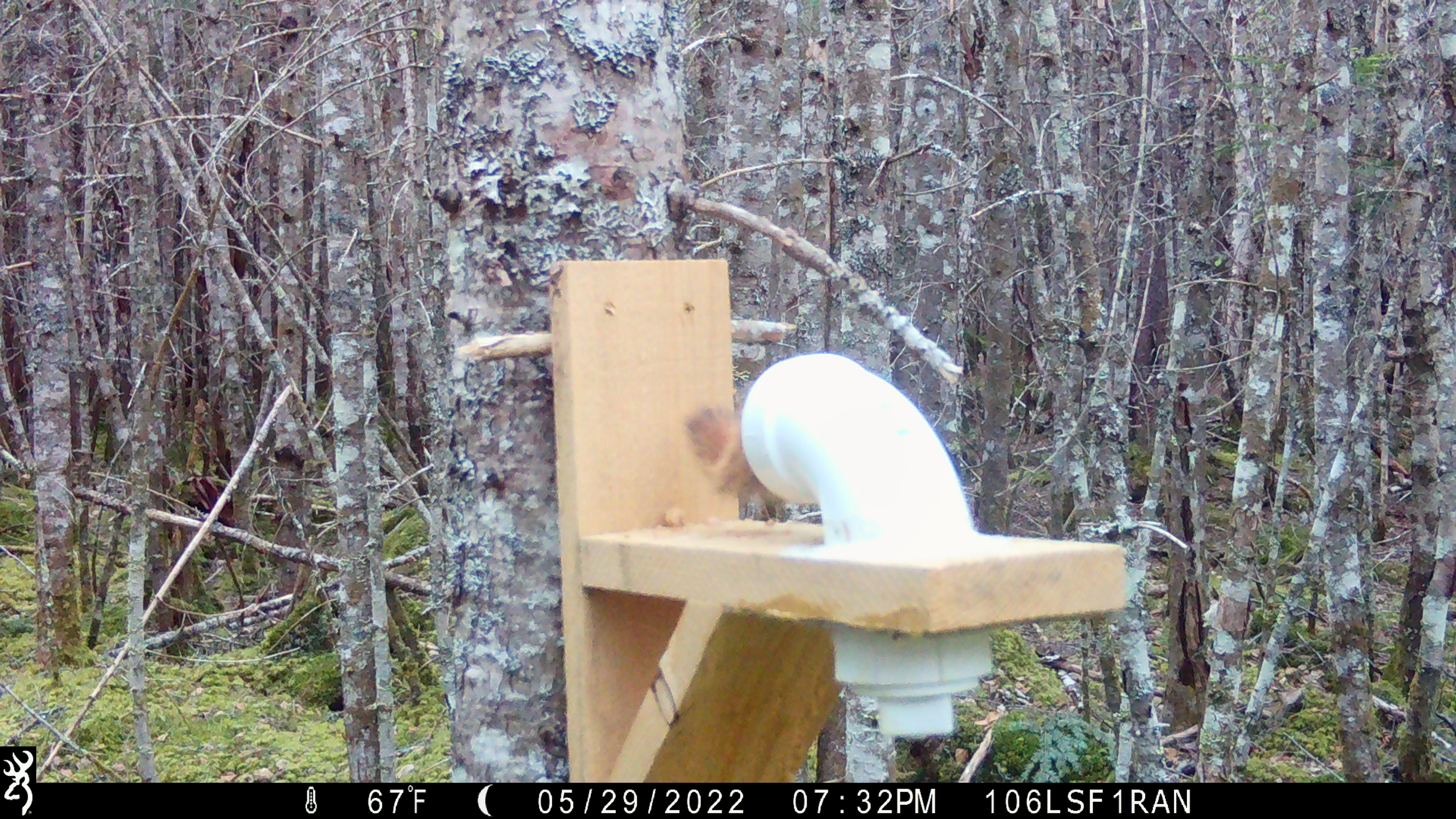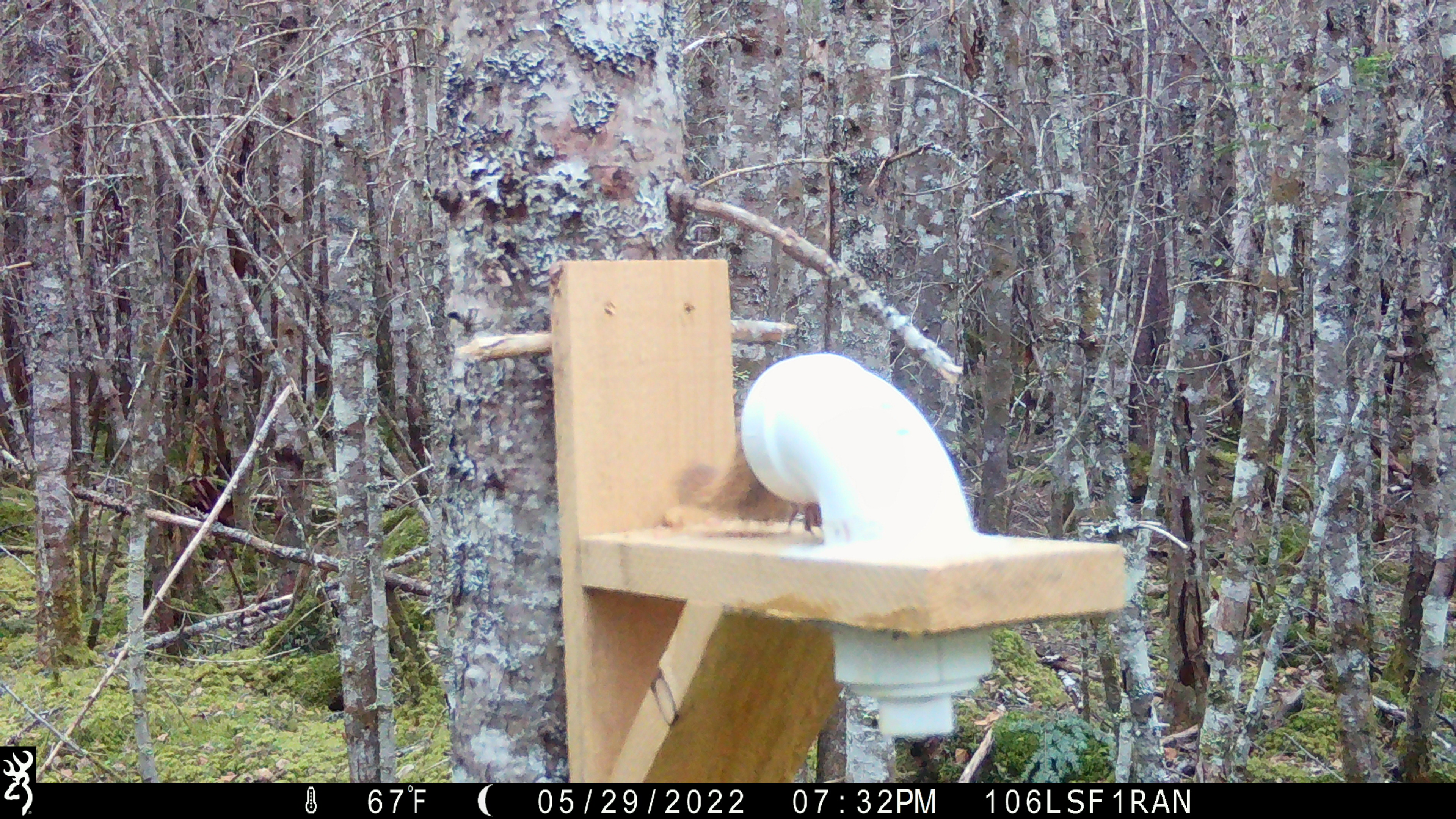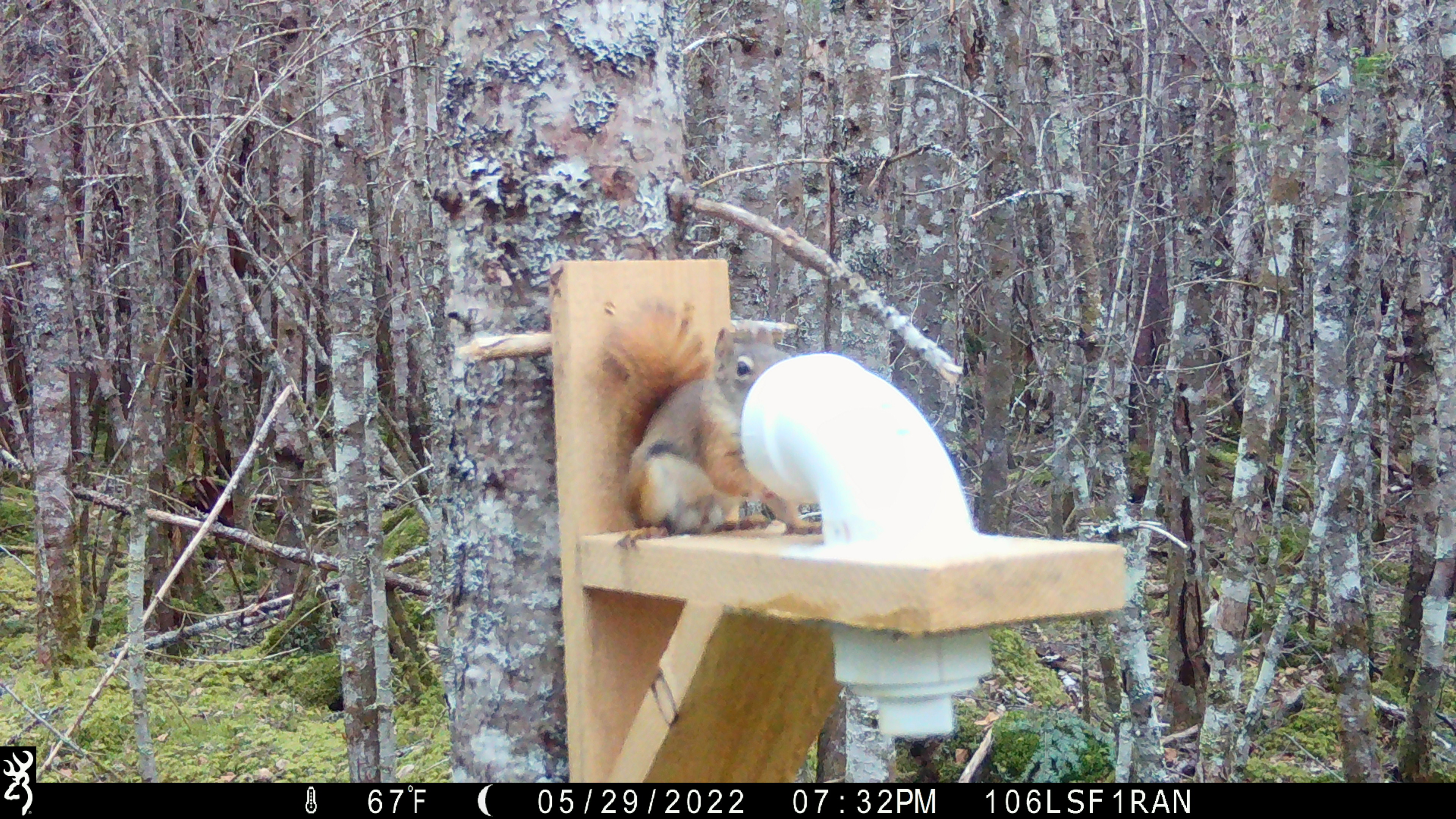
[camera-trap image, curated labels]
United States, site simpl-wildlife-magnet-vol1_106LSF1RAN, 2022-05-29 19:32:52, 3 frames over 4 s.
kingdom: Animalia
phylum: Chordata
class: Mammalia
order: Rodentia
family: Sciuridae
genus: Tamiasciurus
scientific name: Tamiasciurus hudsonicus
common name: red squirrel